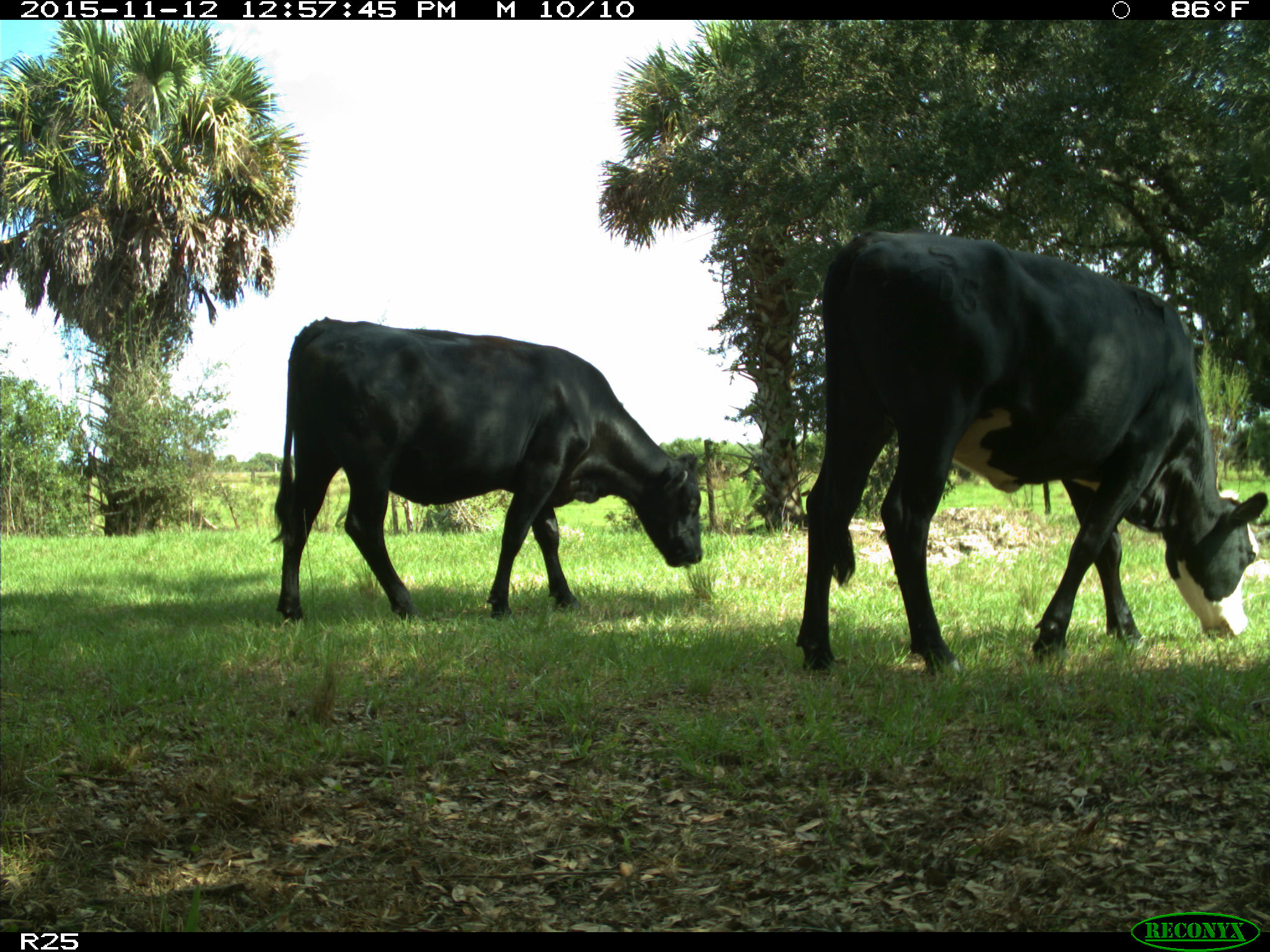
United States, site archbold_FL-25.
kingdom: Animalia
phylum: Chordata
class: Mammalia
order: Artiodactyla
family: Bovidae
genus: Bos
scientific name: Bos taurus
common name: domestic cow